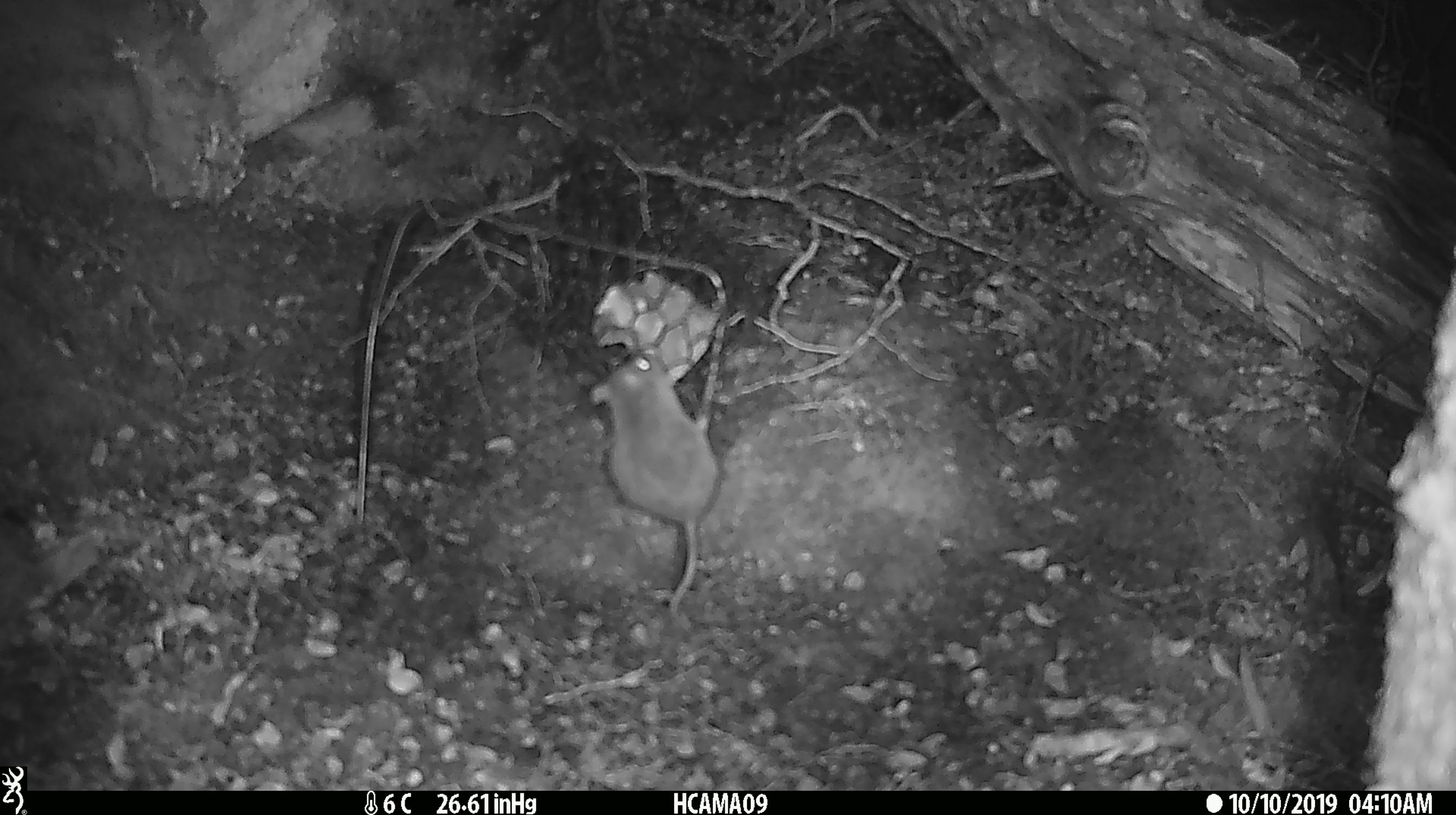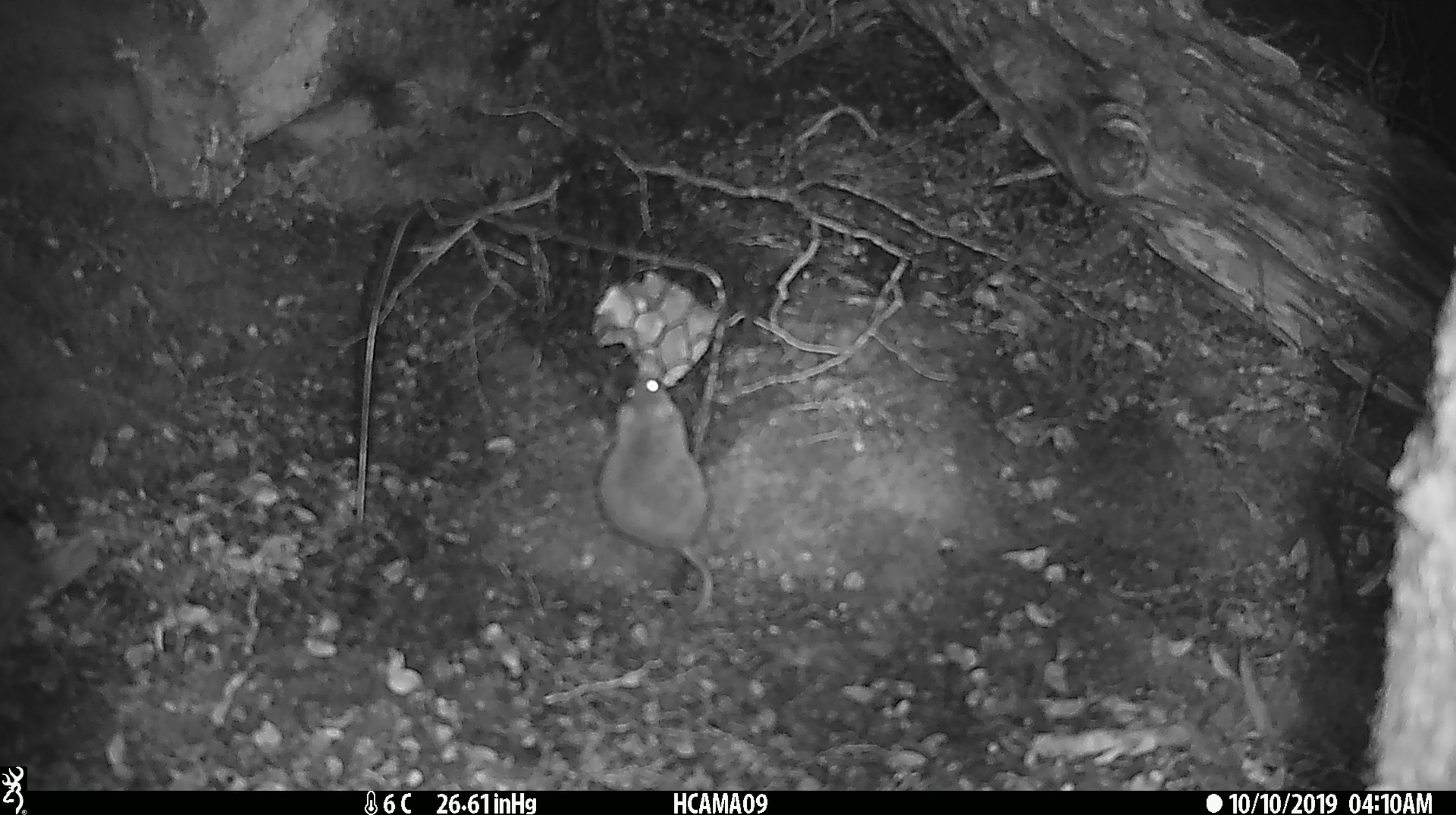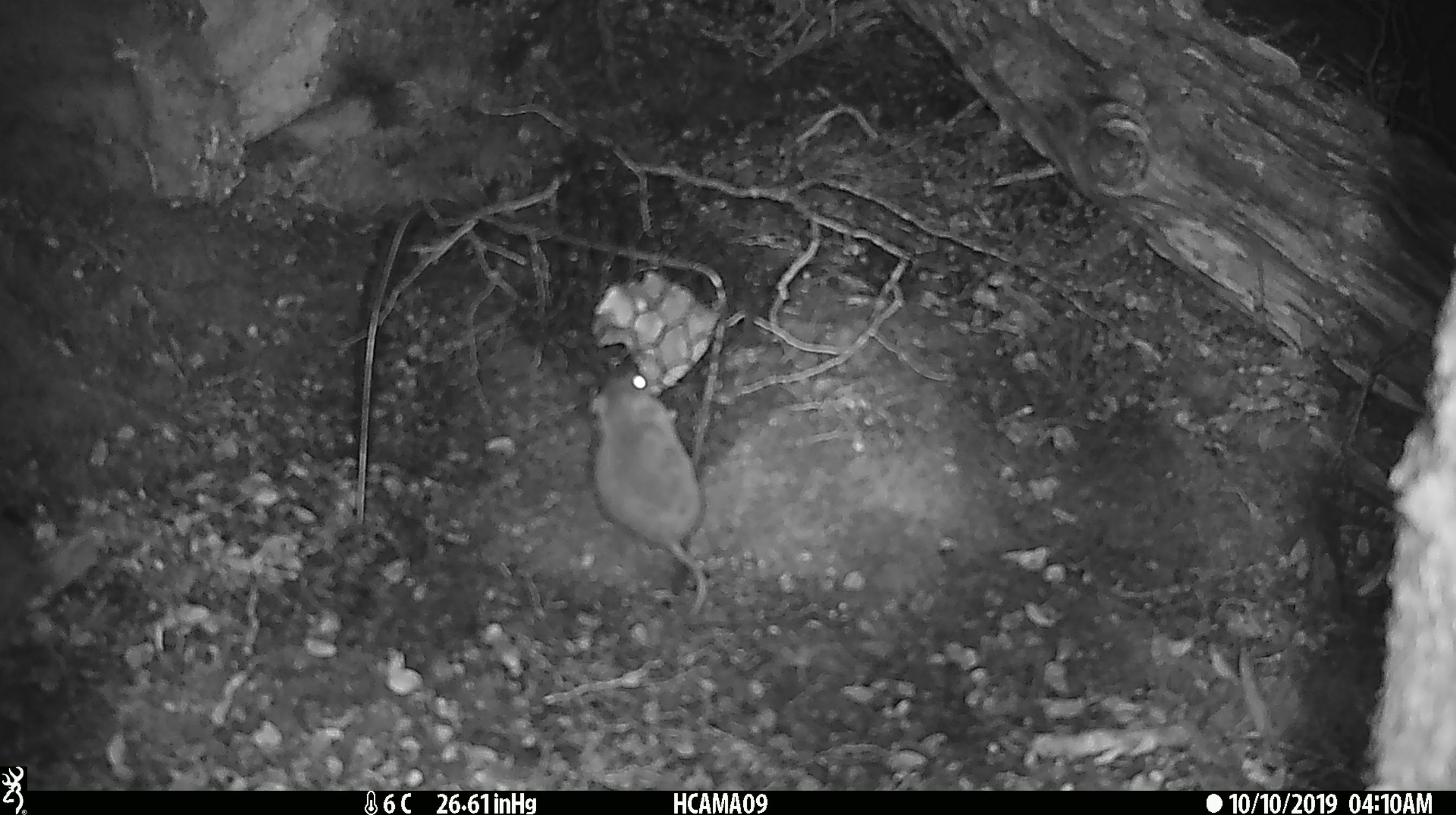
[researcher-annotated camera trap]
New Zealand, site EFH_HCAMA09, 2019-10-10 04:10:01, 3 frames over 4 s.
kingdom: Animalia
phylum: Chordata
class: Mammalia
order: Rodentia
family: Muridae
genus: Mus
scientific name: Mus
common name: mouse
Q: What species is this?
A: Mouse (Mus).